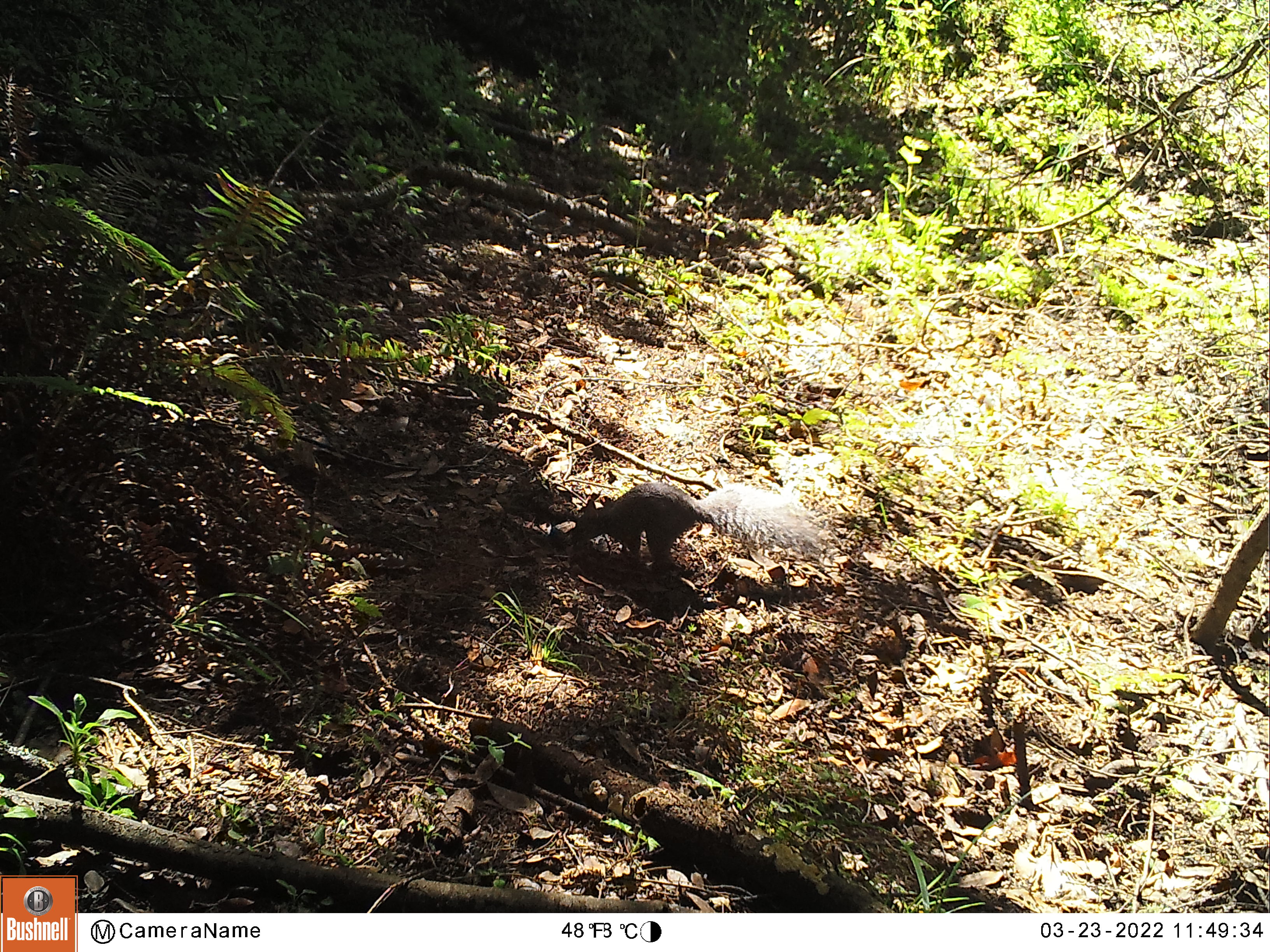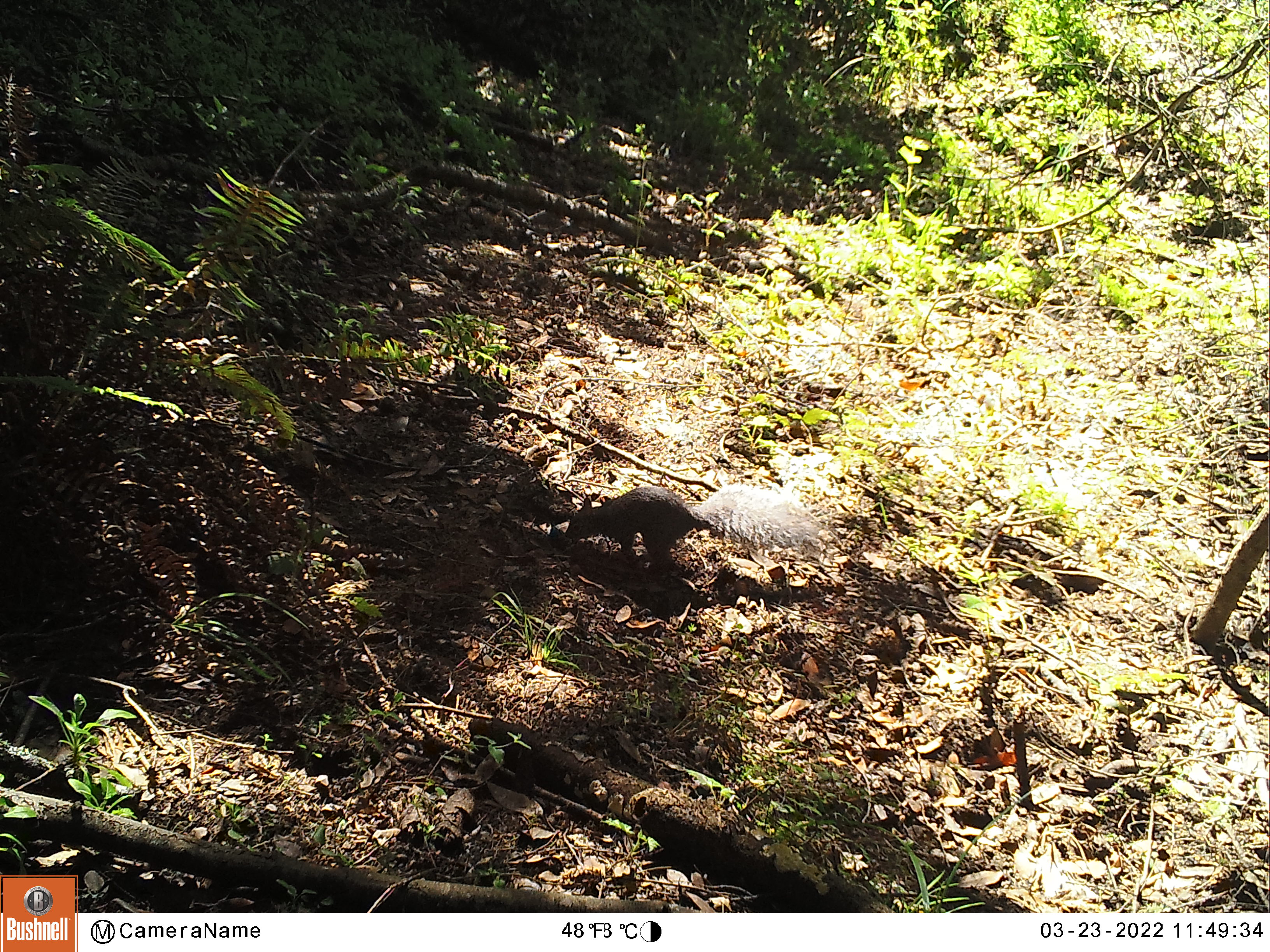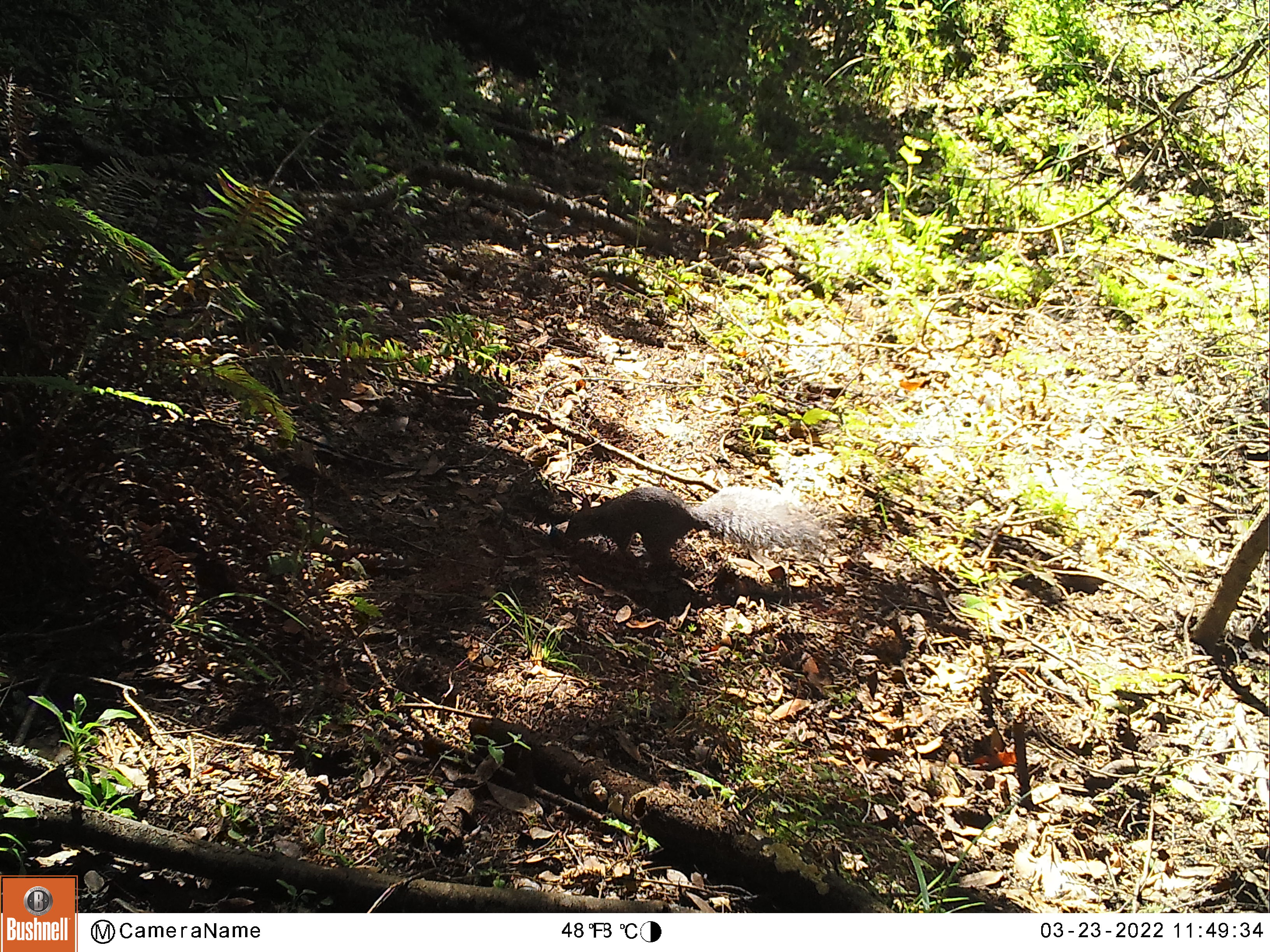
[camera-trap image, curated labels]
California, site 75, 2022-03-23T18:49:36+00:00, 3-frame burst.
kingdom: Animalia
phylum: Chordata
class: Mammalia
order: Rodentia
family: Sciuridae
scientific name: Sciuridae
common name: squirrel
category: unknown squirrel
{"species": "unknown squirrel (squirrel) (Sciuridae)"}